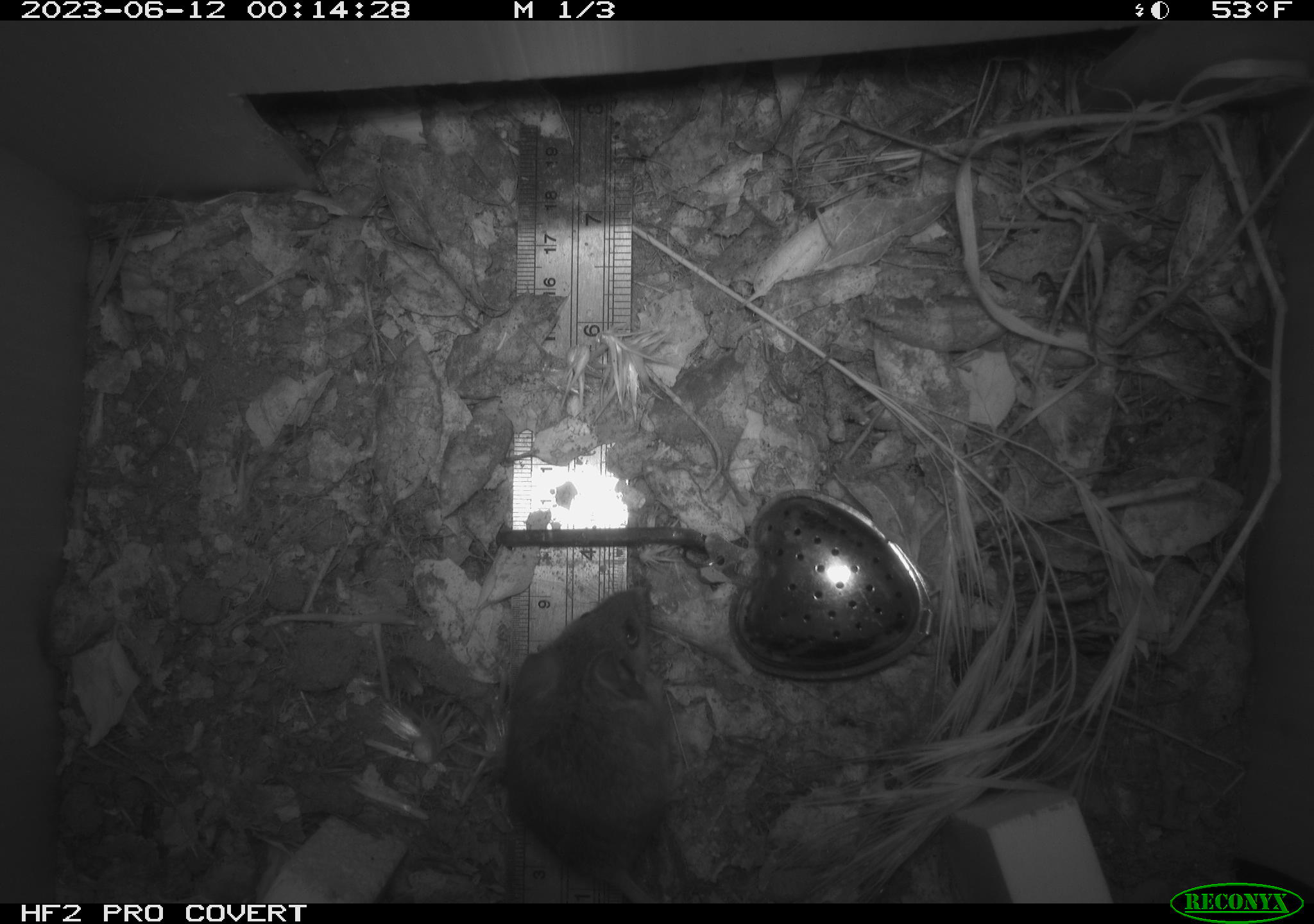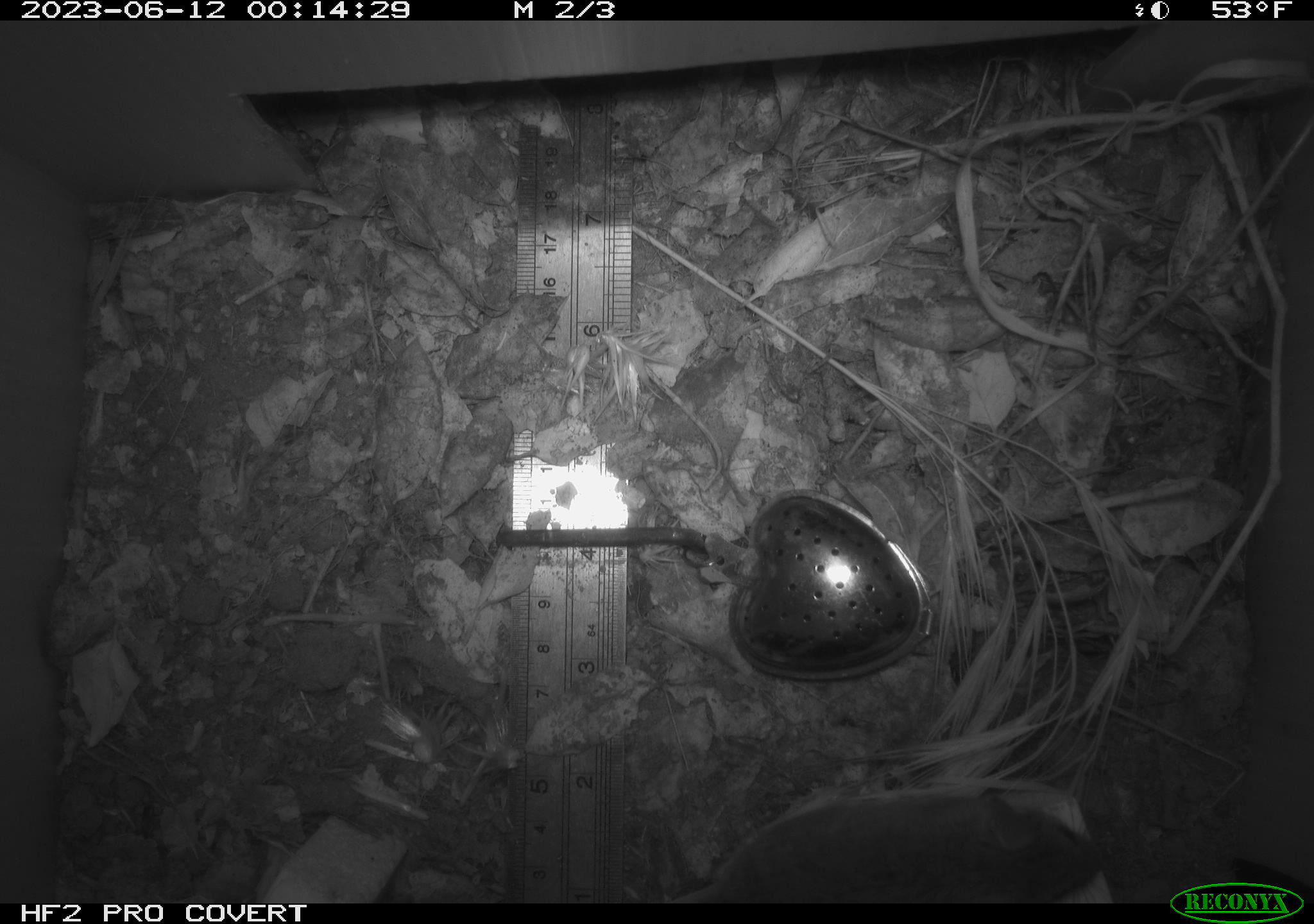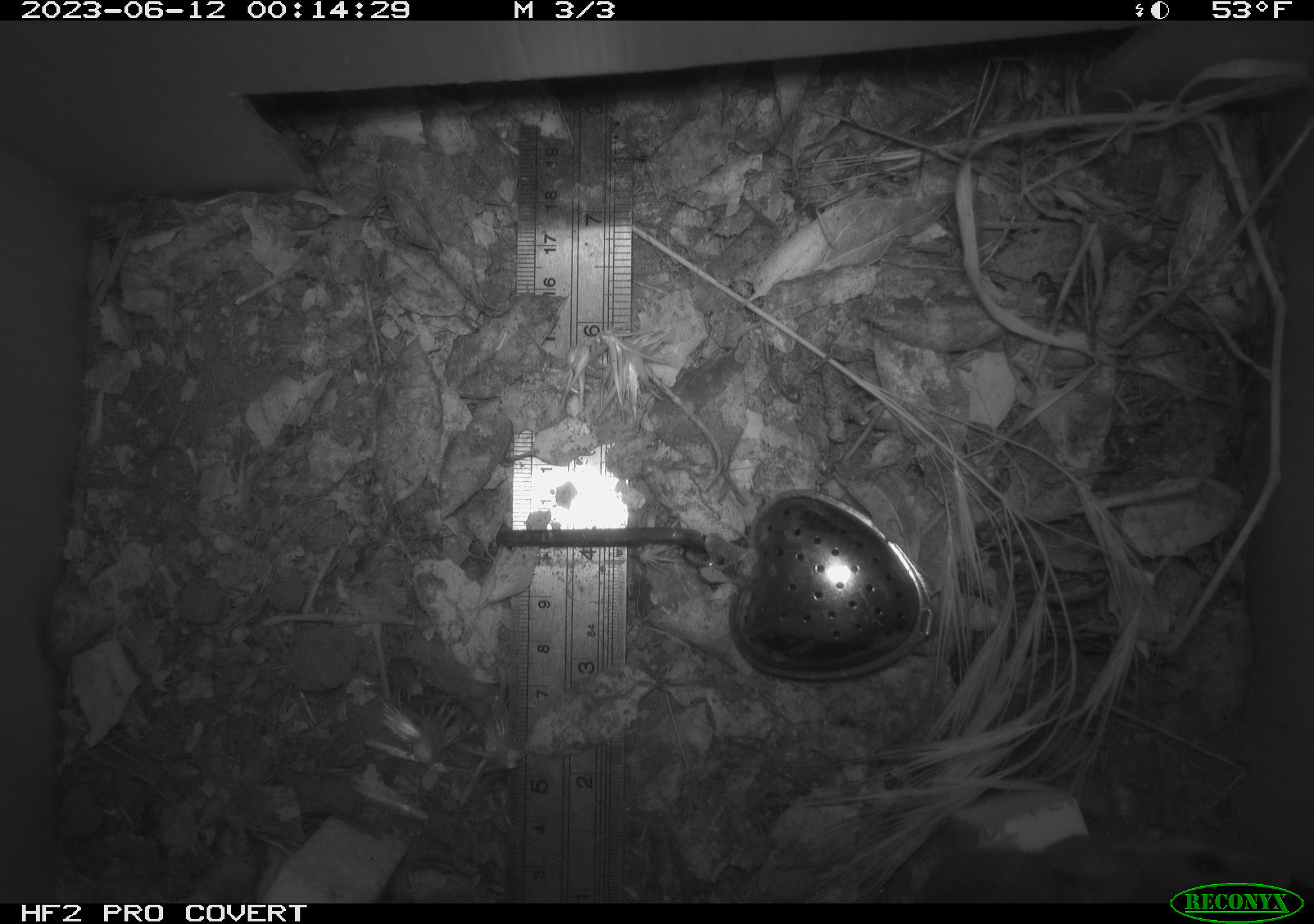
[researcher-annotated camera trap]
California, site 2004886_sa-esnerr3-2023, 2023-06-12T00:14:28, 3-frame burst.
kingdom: Animalia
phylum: Chordata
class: Mammalia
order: Rodentia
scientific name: Rodentia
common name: mouse species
Mouse species (Rodentia).